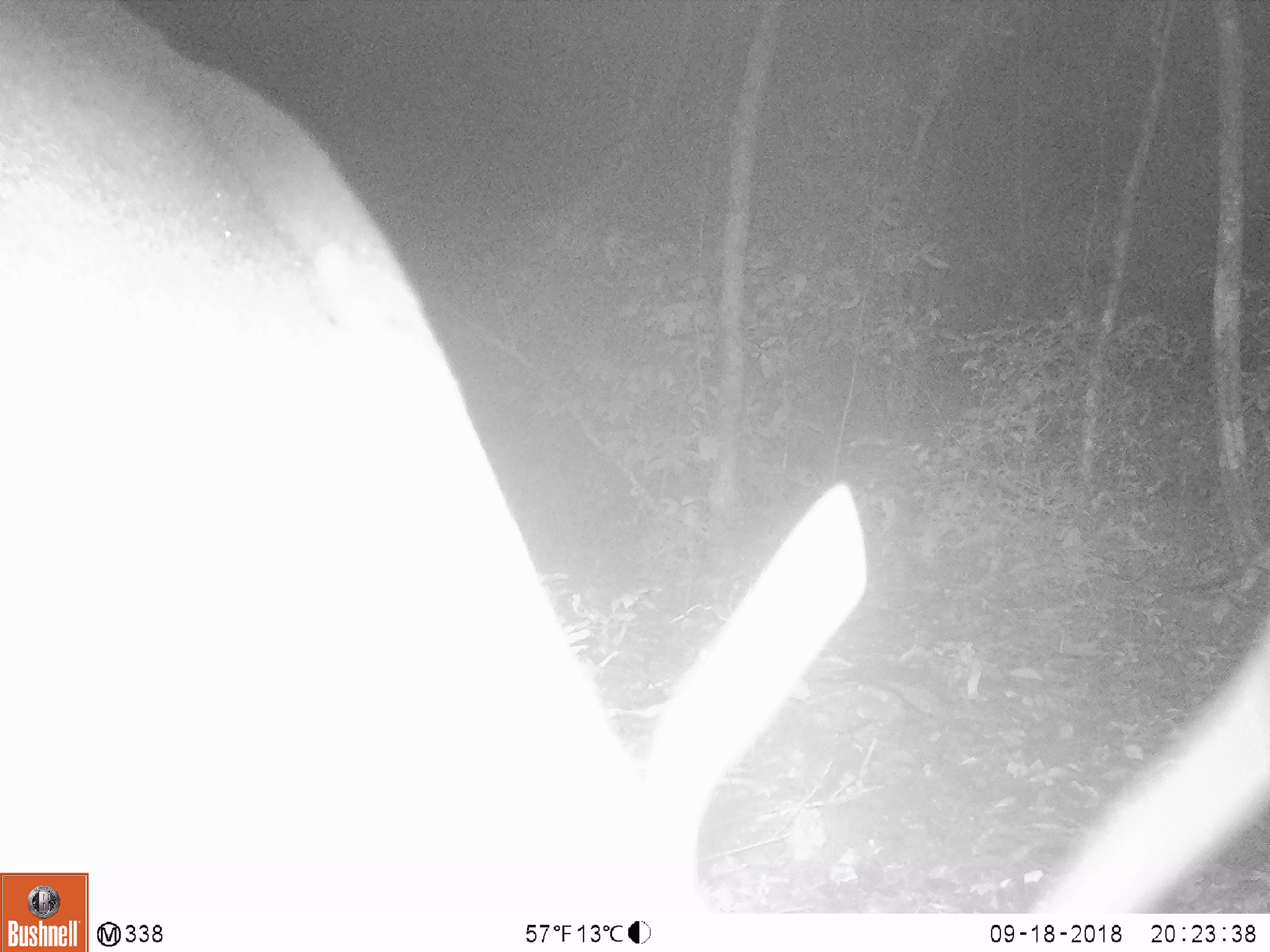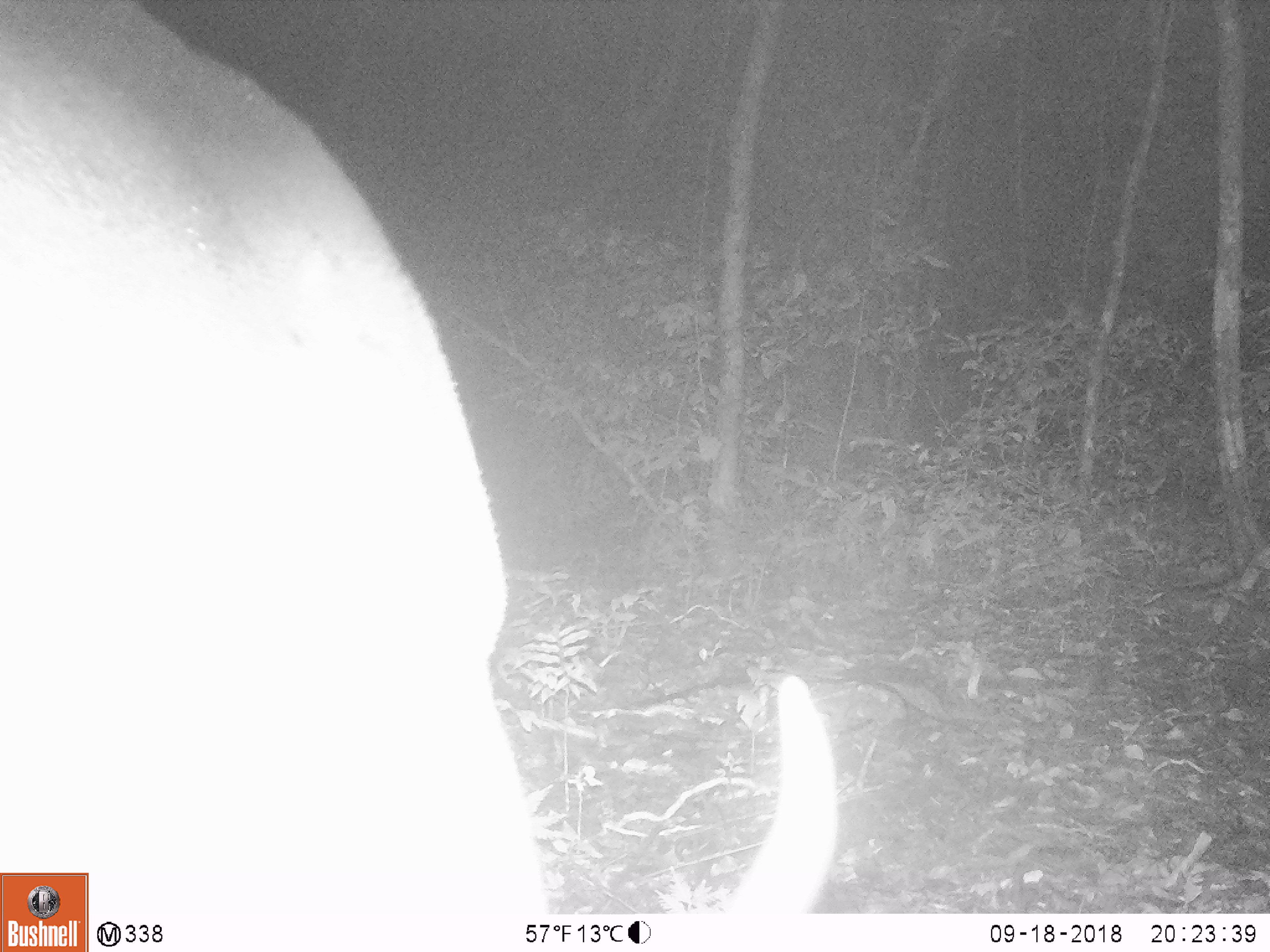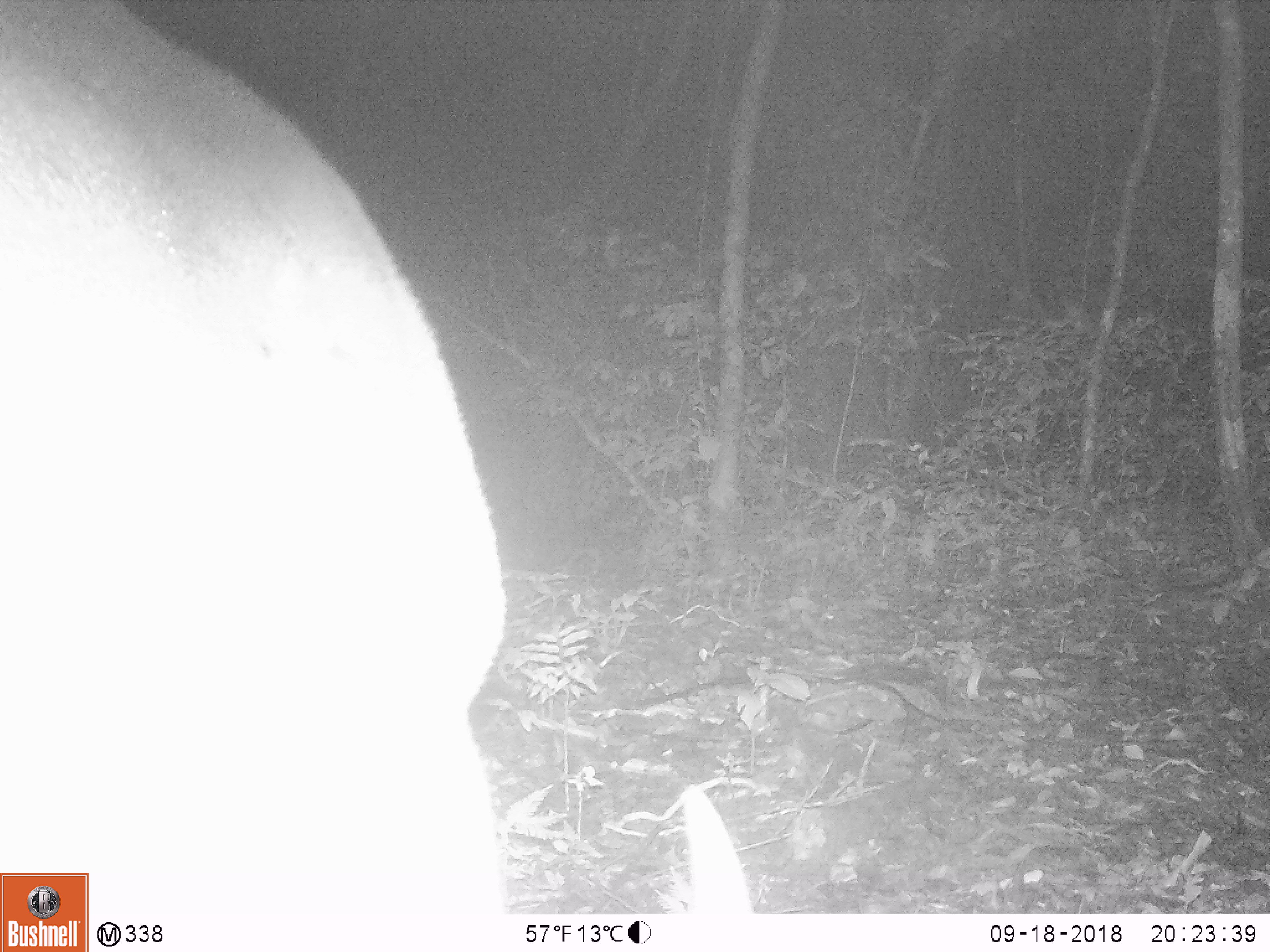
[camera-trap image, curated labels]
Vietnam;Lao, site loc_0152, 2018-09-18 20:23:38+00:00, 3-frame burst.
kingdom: Animalia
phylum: Chordata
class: Mammalia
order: Artiodactyla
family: Cervidae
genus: Muntiacus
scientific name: Muntiacus vuquangensis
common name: large-antlered muntjac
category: large antlered muntjac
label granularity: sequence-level